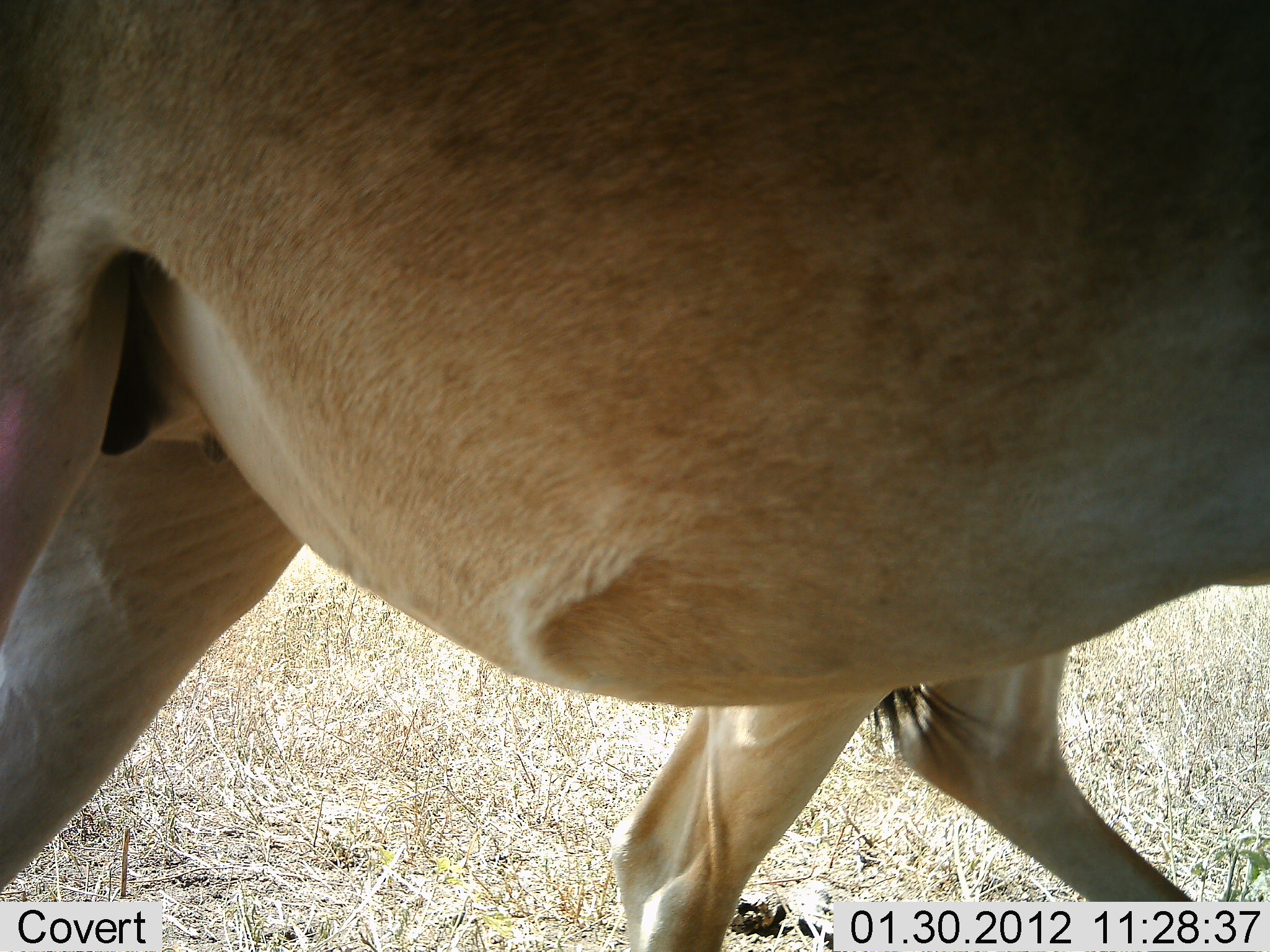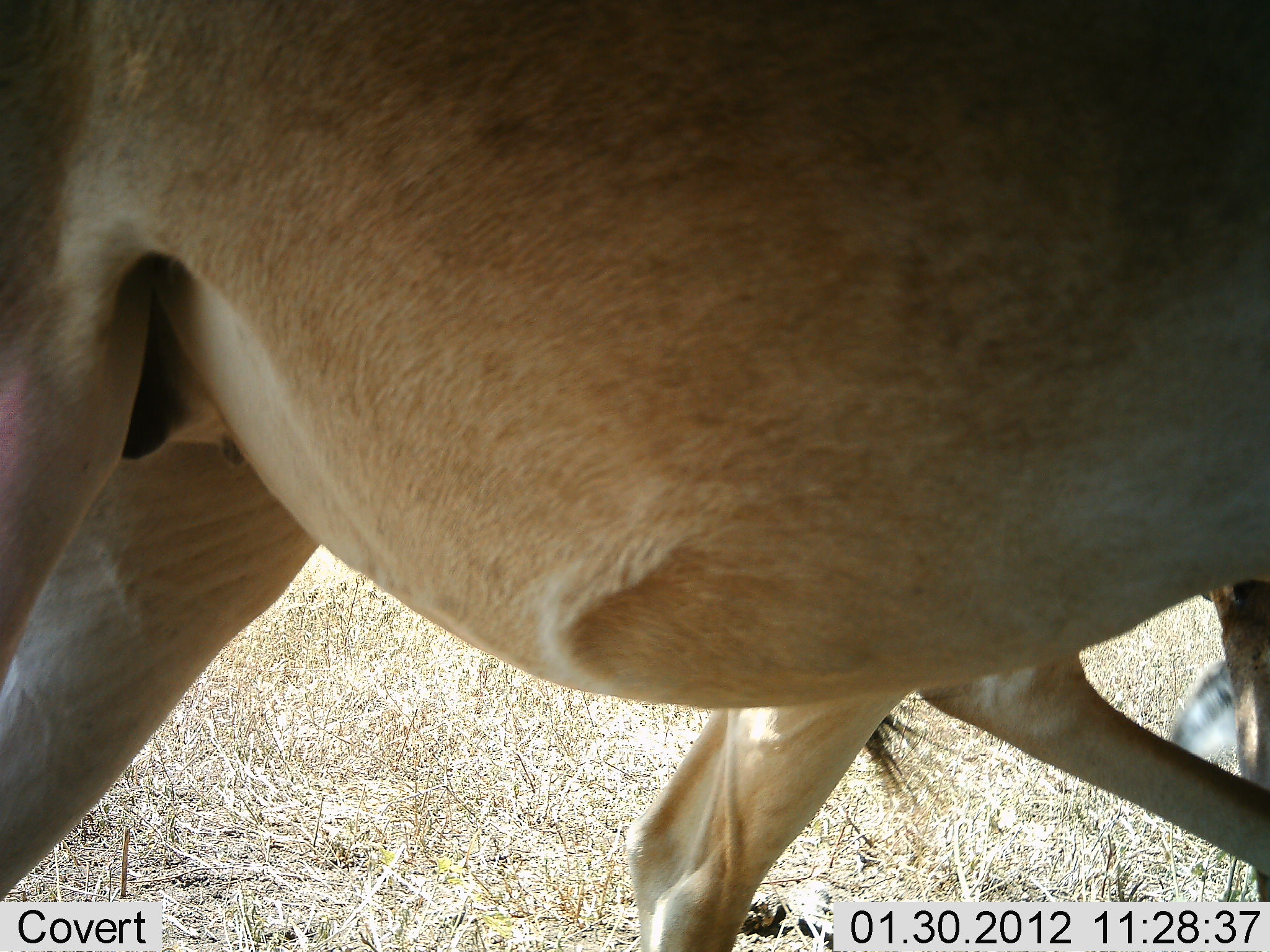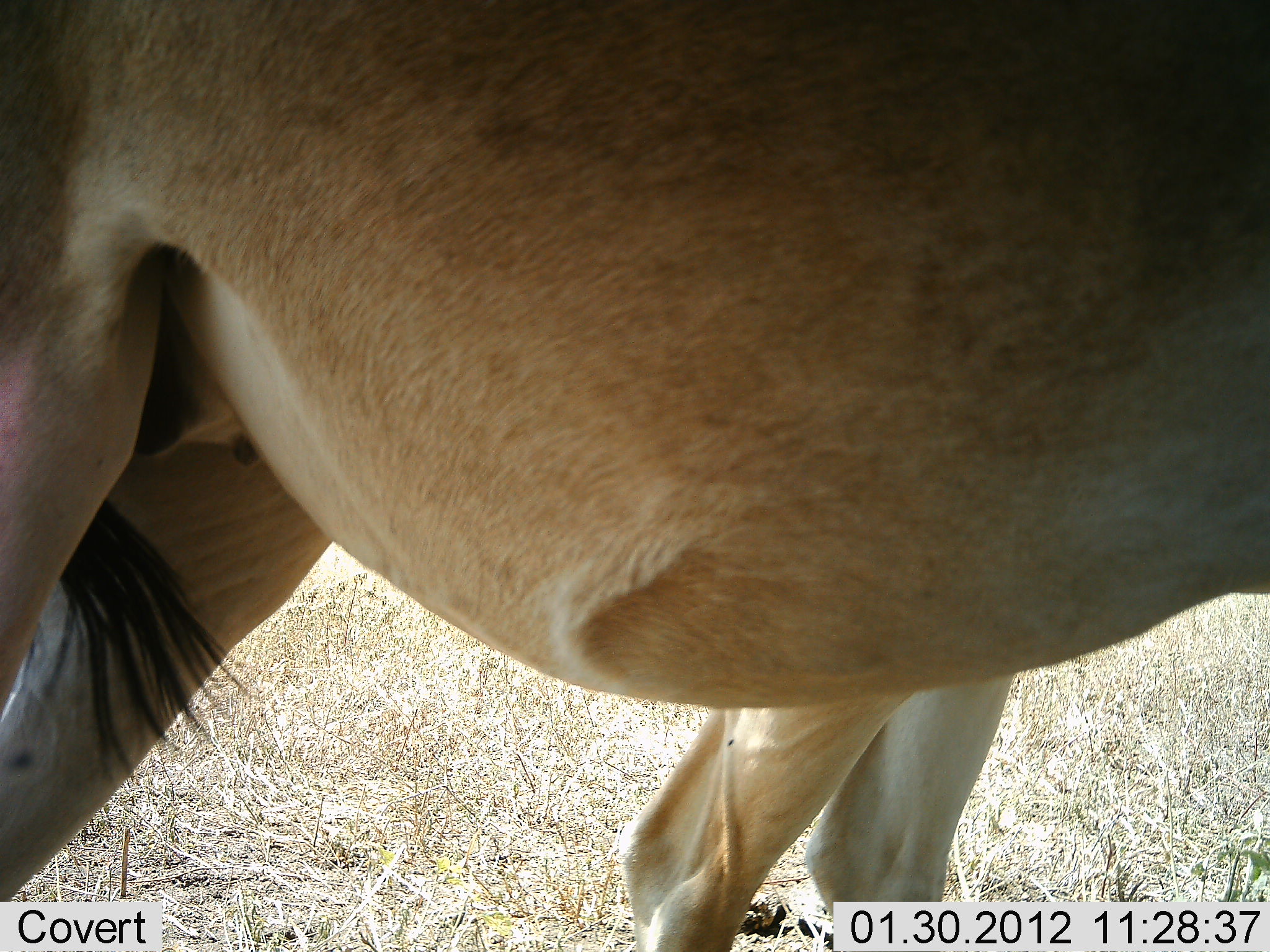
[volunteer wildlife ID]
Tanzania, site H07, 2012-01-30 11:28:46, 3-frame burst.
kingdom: Animalia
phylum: Chordata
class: Mammalia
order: Artiodactyla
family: Bovidae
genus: Alcelaphus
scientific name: Alcelaphus buselaphus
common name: hartebeest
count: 2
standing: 83%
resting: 8%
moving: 17%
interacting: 0%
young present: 0%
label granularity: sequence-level